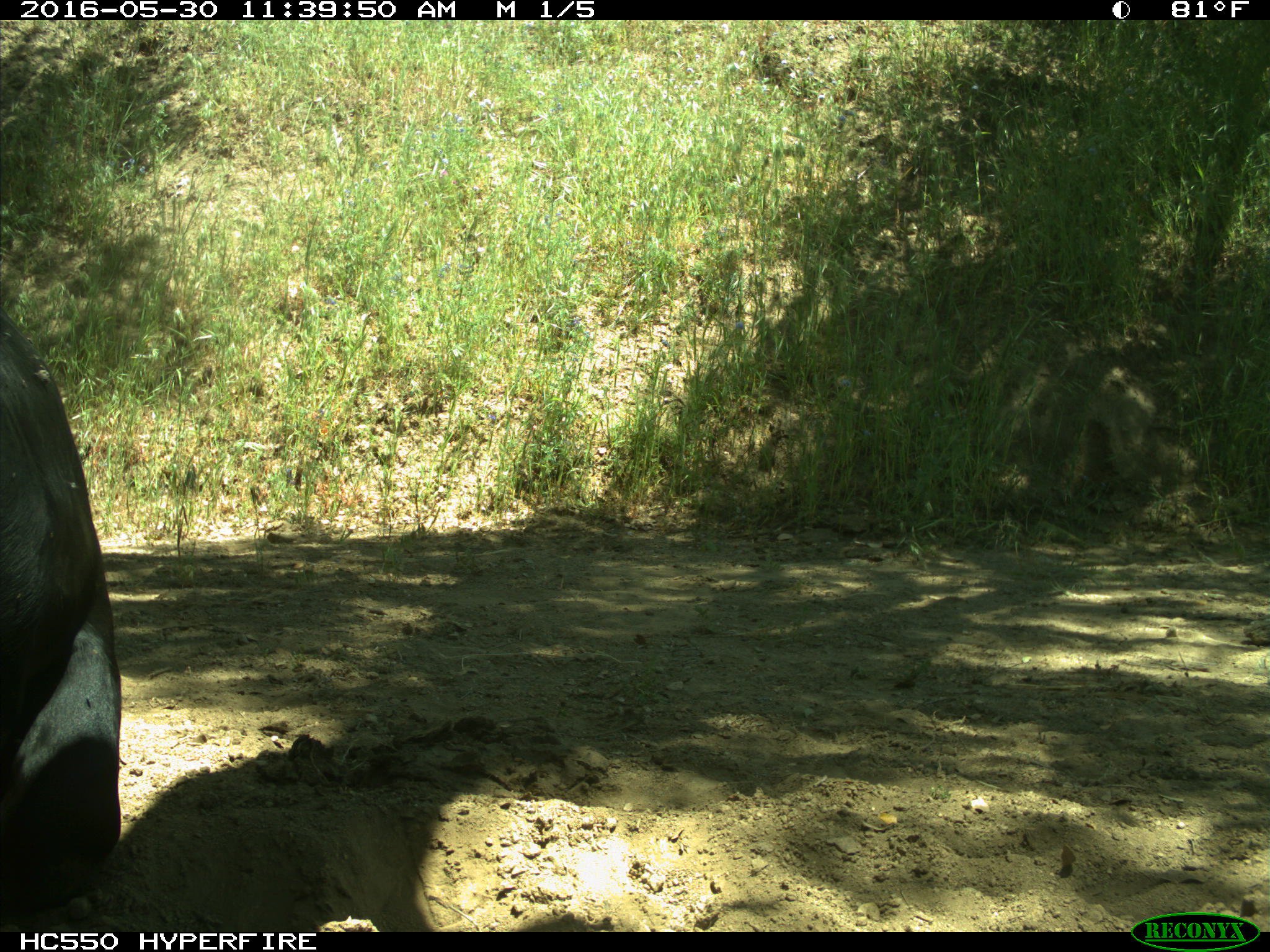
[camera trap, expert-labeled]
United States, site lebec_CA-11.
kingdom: Animalia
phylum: Chordata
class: Mammalia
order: Artiodactyla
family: Bovidae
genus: Bos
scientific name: Bos taurus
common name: domestic cow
Bos taurus (domestic cow).